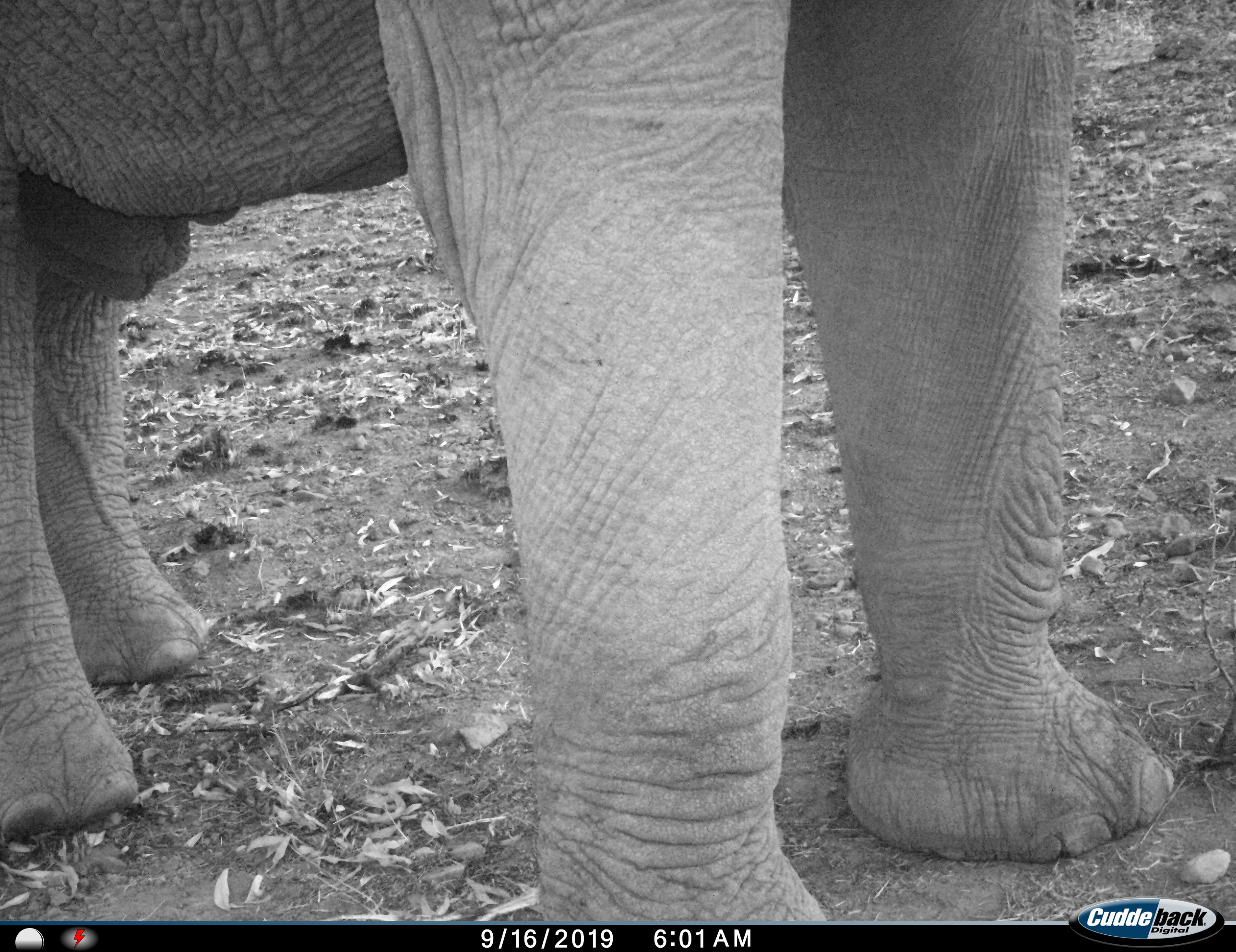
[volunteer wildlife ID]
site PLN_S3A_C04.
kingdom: Animalia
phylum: Chordata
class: Mammalia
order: Proboscidea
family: Elephantidae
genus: Loxodonta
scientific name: Loxodonta africana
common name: african bush elephant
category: elephant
Elephant (african bush elephant) (Loxodonta africana), count 1. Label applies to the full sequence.